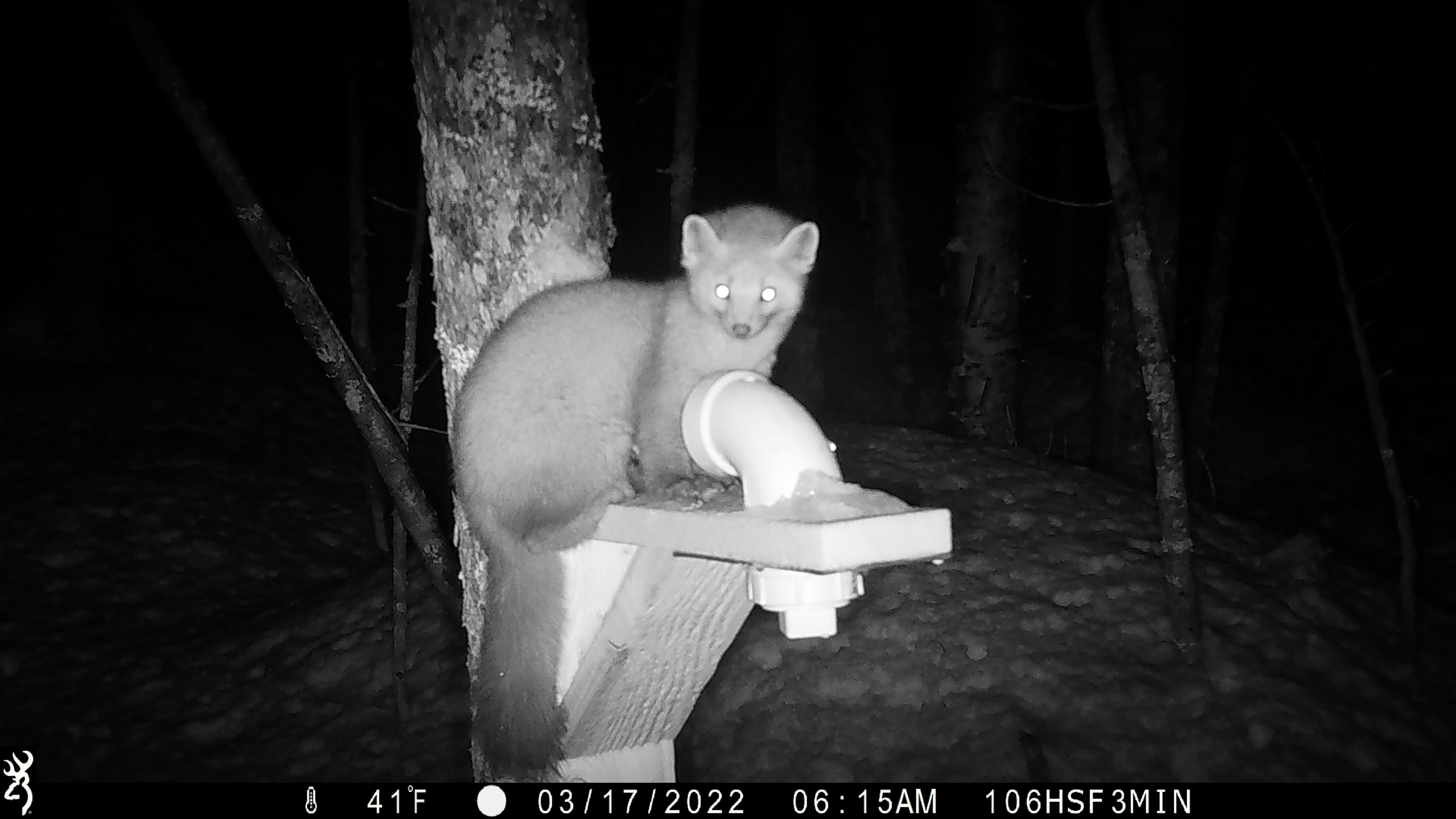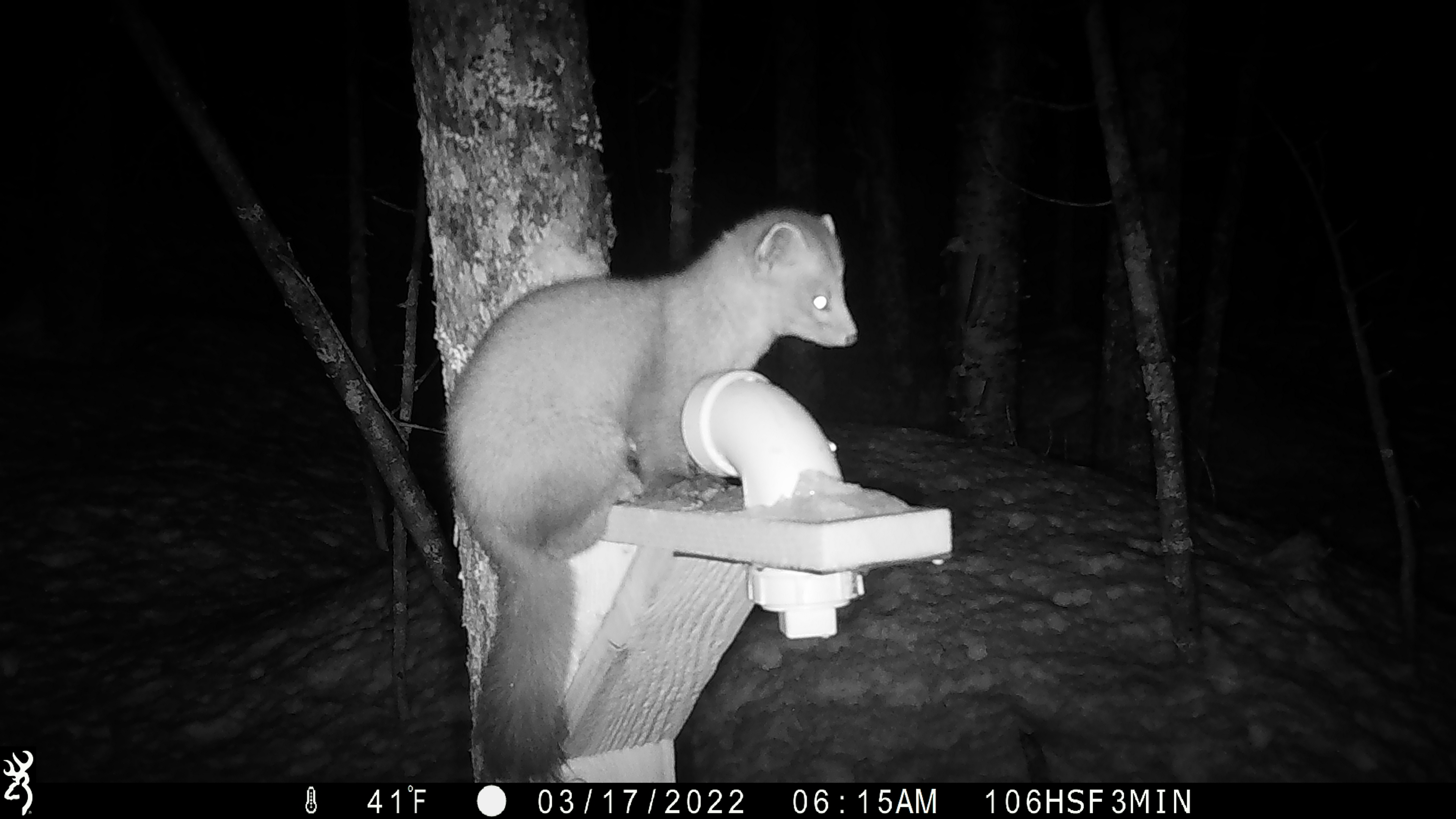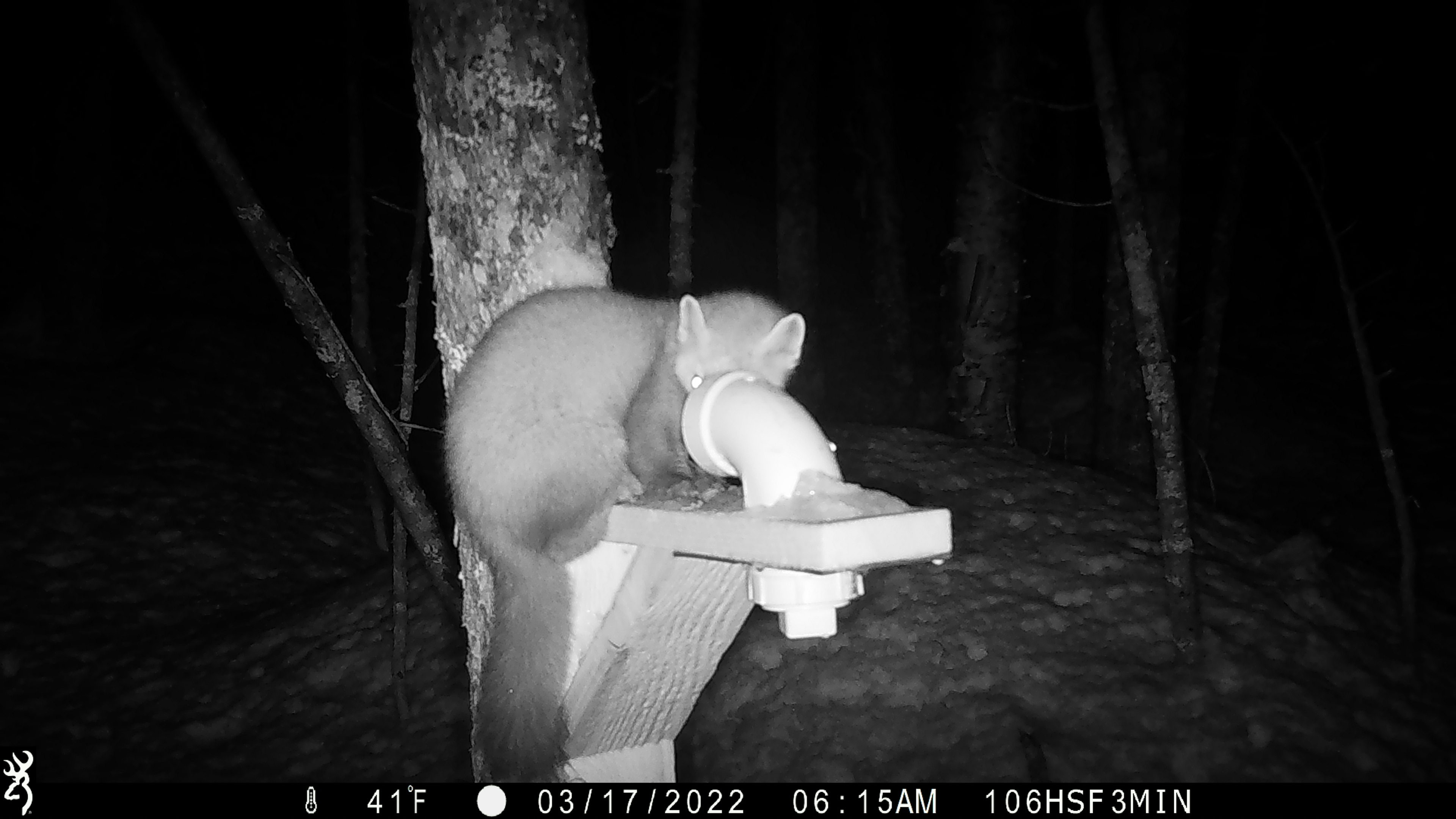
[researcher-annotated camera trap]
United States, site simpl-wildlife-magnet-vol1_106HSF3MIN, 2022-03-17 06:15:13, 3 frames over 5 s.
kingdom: Animalia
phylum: Chordata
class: Mammalia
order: Carnivora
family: Mustelidae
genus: Martes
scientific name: Martes americana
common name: american marten